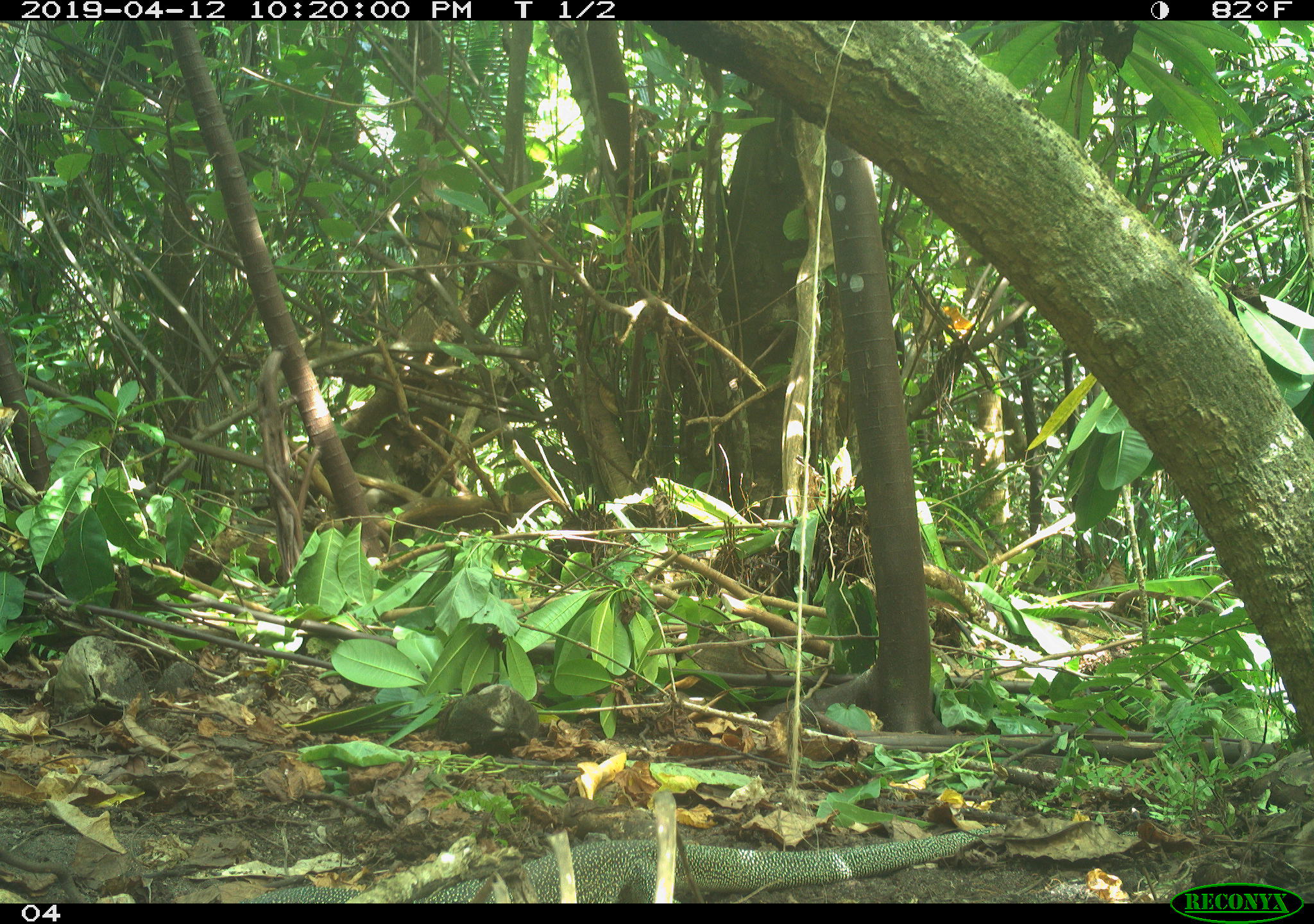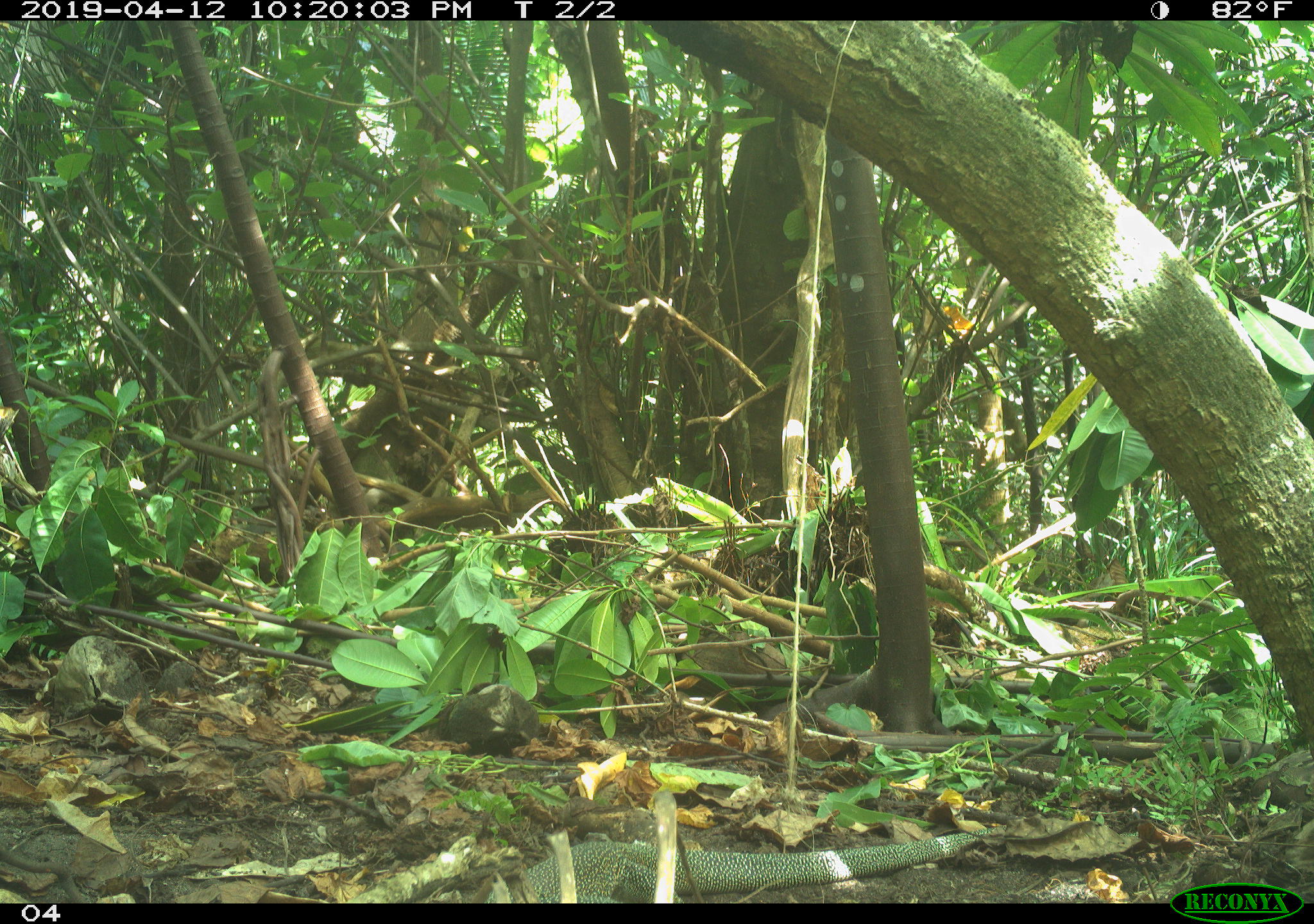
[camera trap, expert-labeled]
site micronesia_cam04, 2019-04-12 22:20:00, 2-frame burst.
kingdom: Animalia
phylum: Chordata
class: Reptilia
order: Squamata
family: Varanidae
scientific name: Varanidae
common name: monitor lizard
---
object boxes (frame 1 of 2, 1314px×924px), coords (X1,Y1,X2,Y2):
monitor lizard: (237,800,1019,905)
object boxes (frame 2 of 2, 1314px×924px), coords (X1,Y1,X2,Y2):
monitor lizard: (482,804,1021,905)